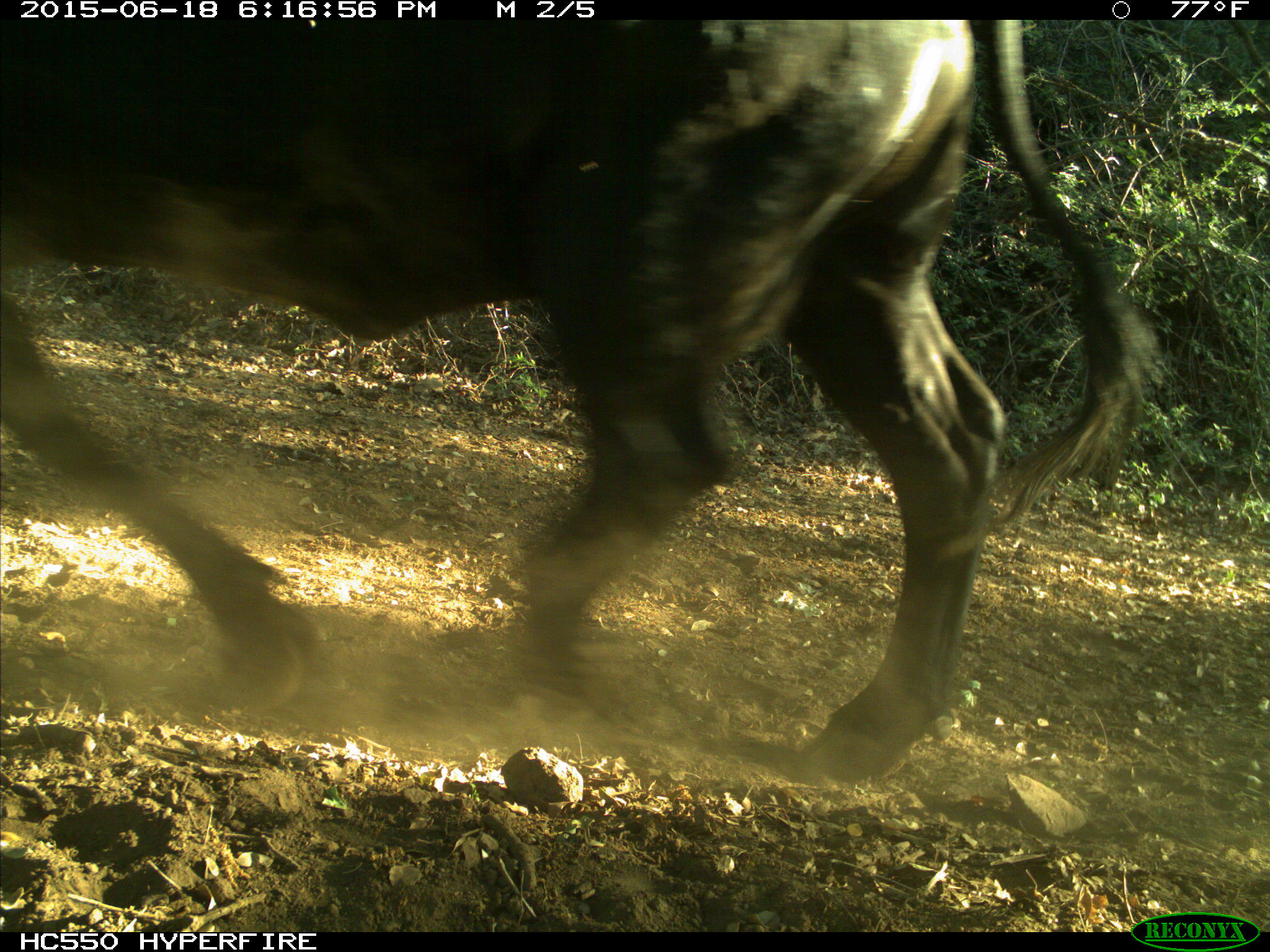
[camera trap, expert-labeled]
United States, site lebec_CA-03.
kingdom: Animalia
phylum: Chordata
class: Mammalia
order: Artiodactyla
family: Bovidae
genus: Bos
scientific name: Bos taurus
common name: domestic cow